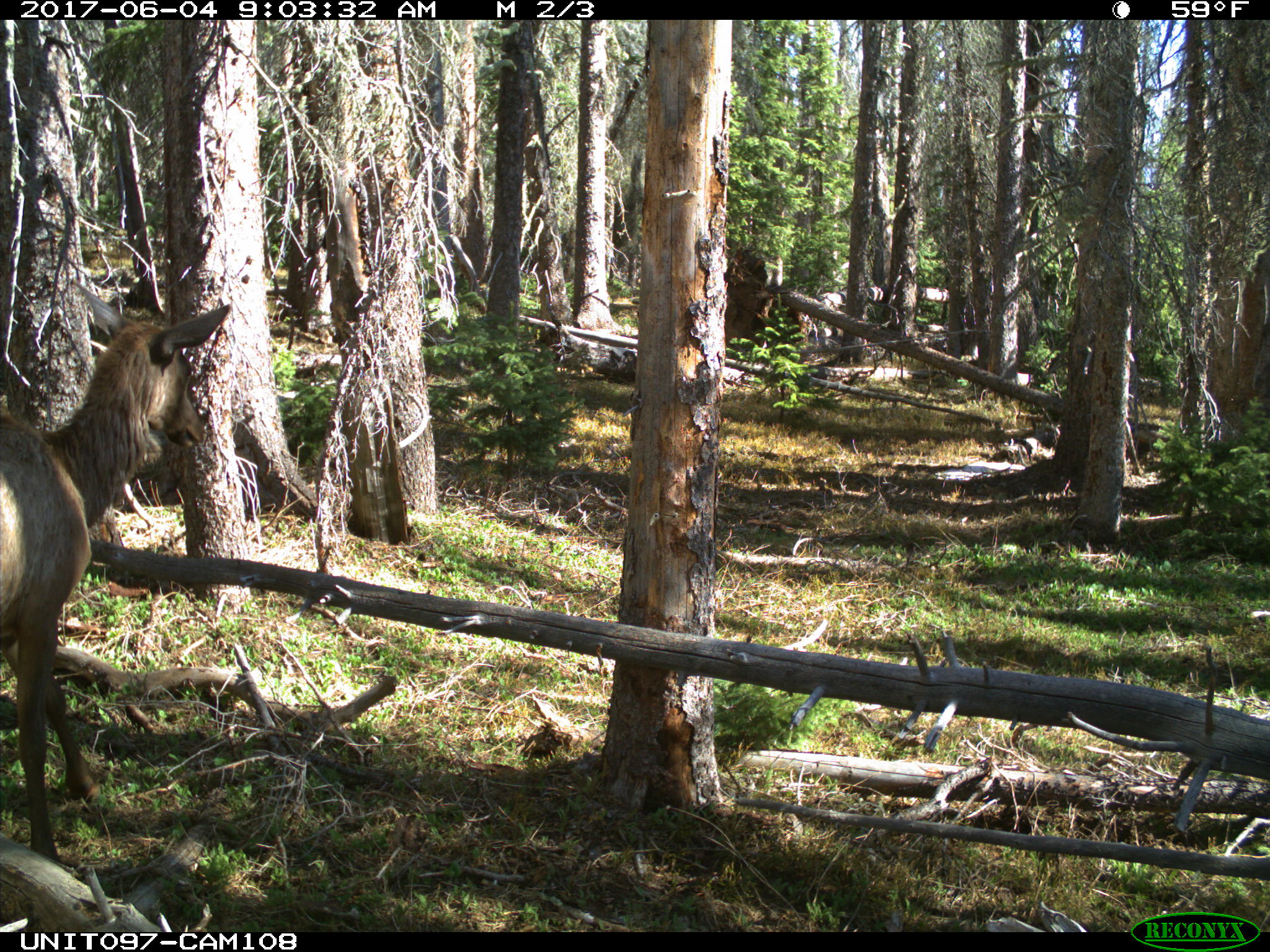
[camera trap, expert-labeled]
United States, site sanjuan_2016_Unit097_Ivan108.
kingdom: Animalia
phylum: Chordata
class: Mammalia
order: Artiodactyla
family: Cervidae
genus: Cervus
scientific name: Cervus elaphus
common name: red deer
Cervus elaphus (red deer).